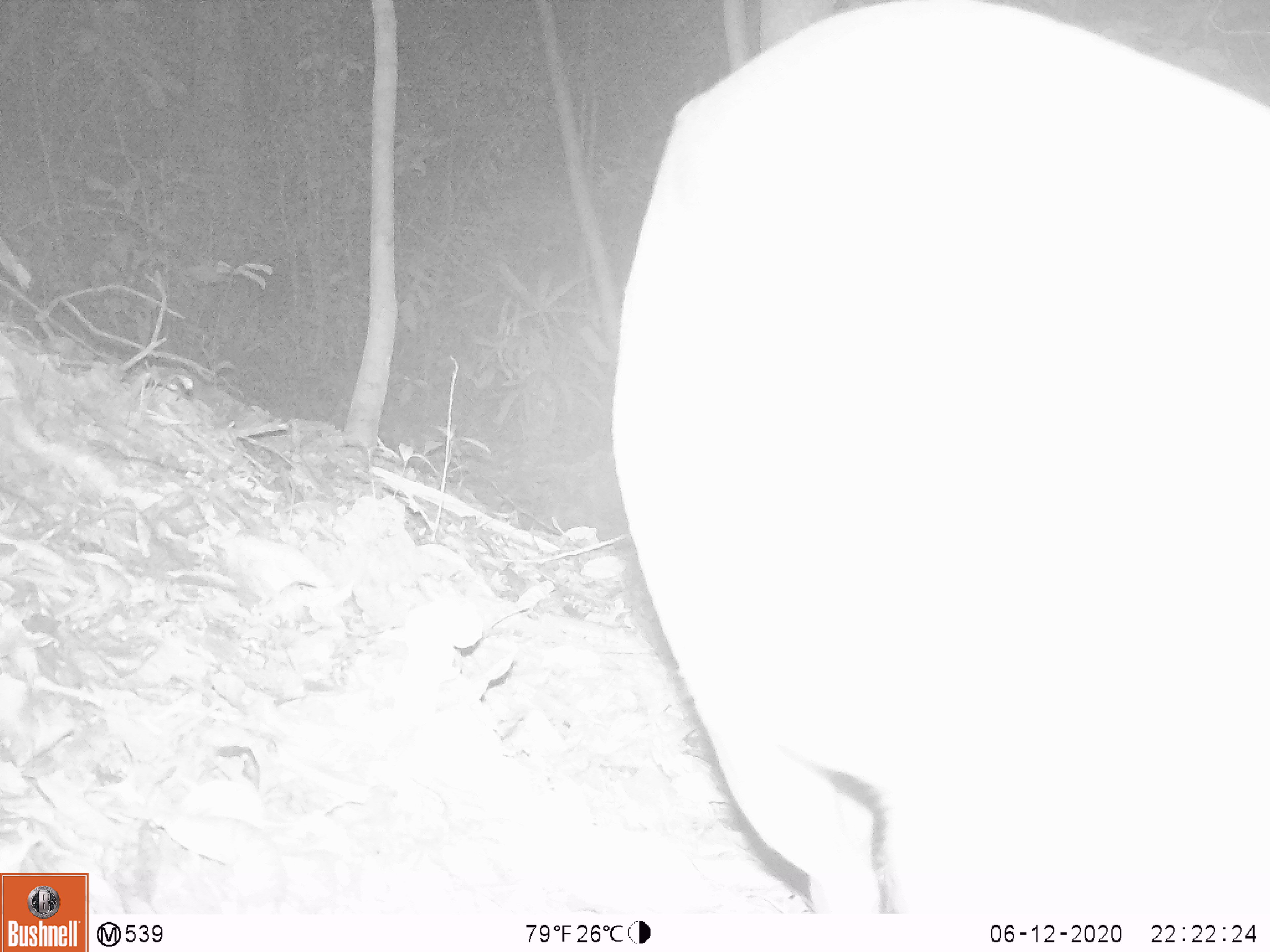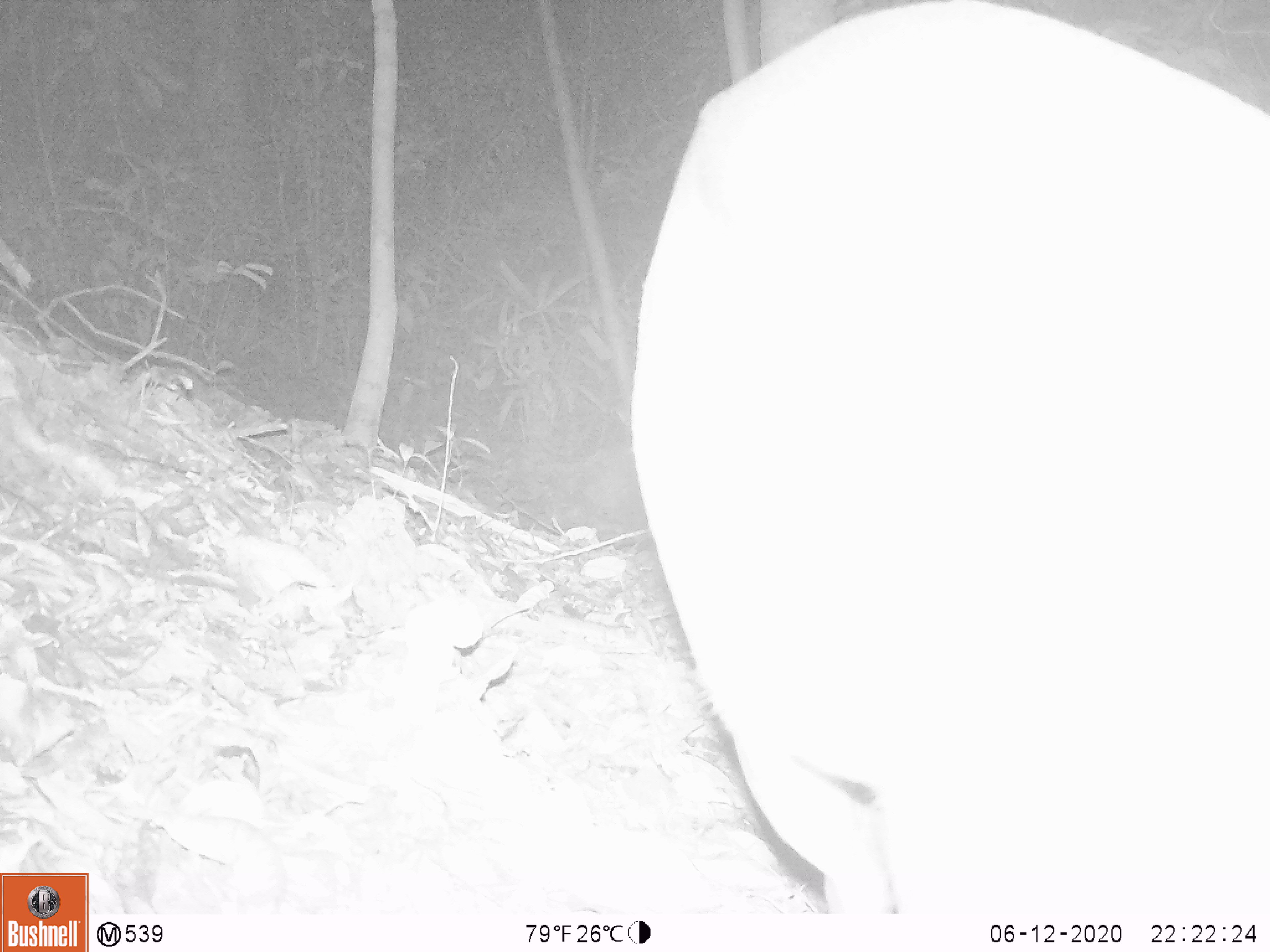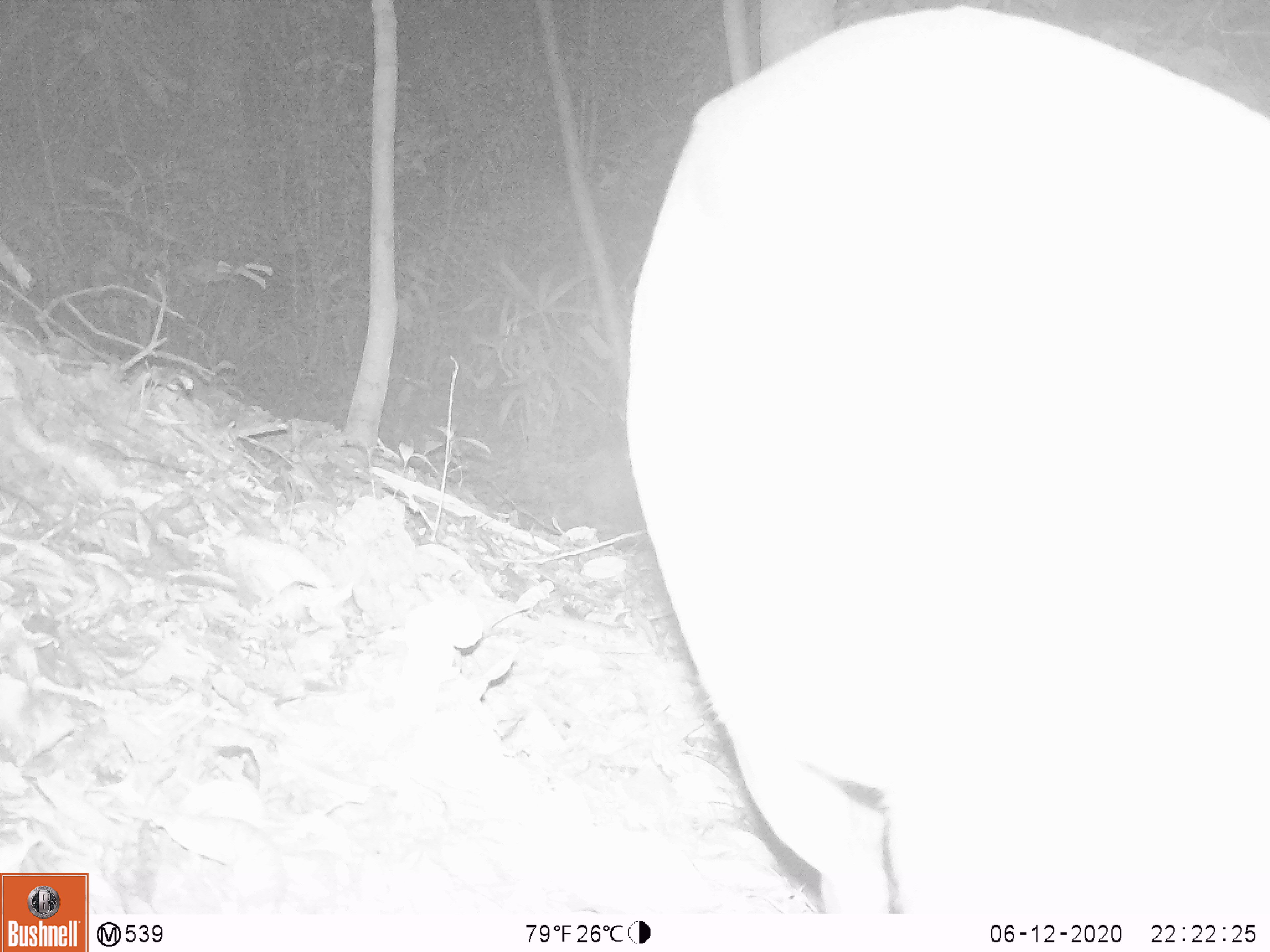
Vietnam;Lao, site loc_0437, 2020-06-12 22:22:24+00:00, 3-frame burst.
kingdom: Animalia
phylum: Chordata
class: Mammalia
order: Artiodactyla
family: Cervidae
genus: Muntiacus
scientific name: Muntiacus rooseveltorum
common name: roosevelt's muntjac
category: roosevelts muntjac group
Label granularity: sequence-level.